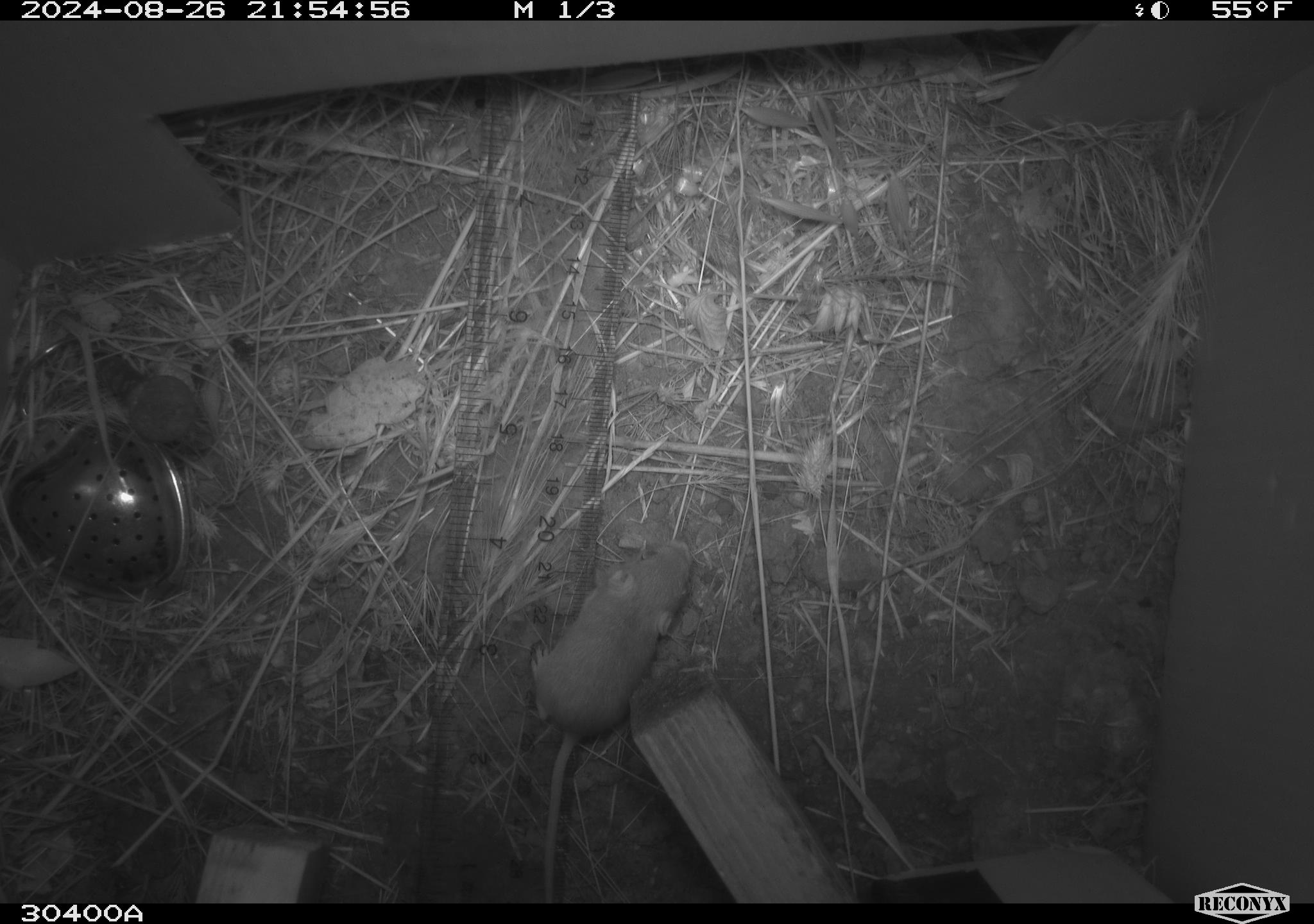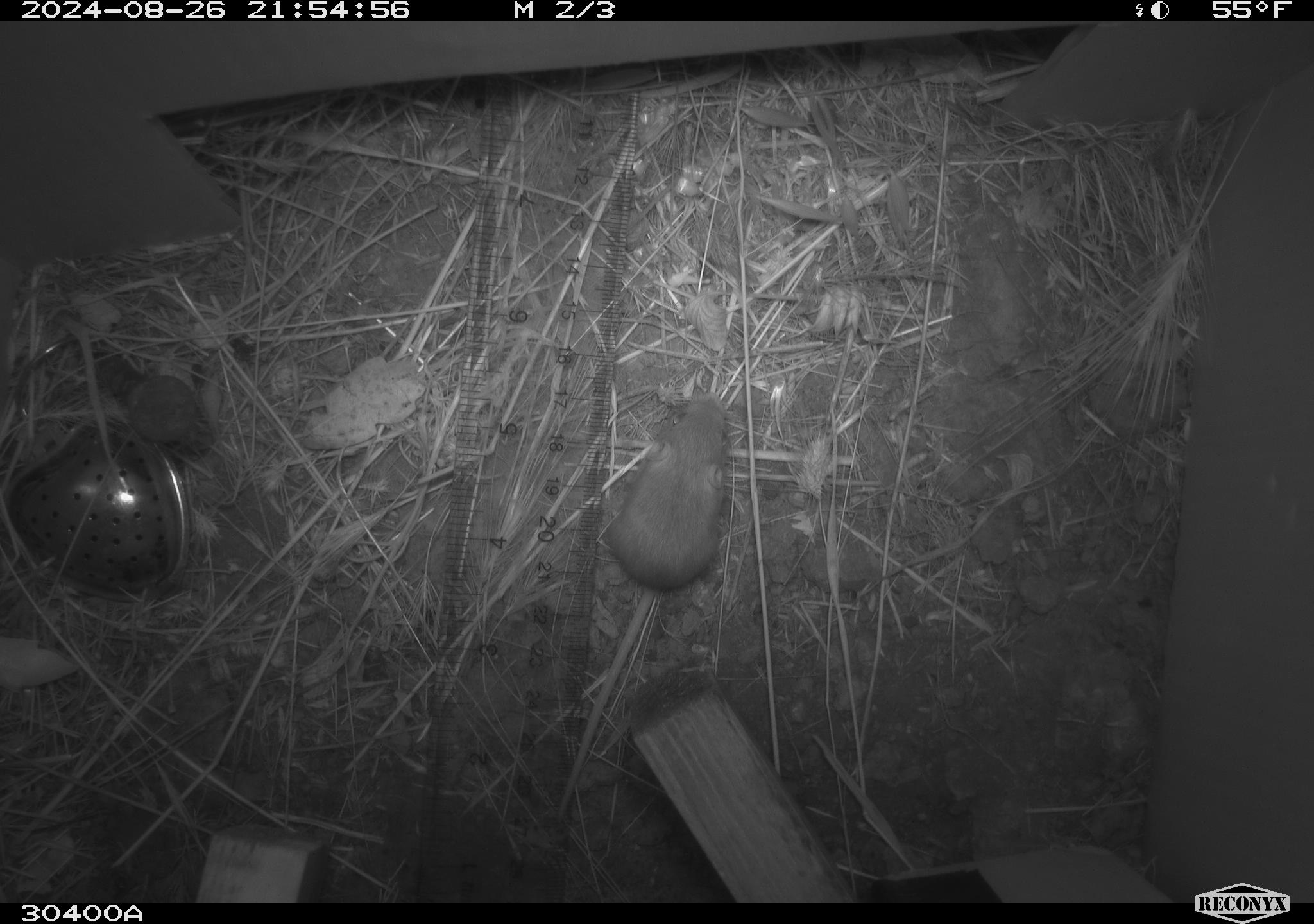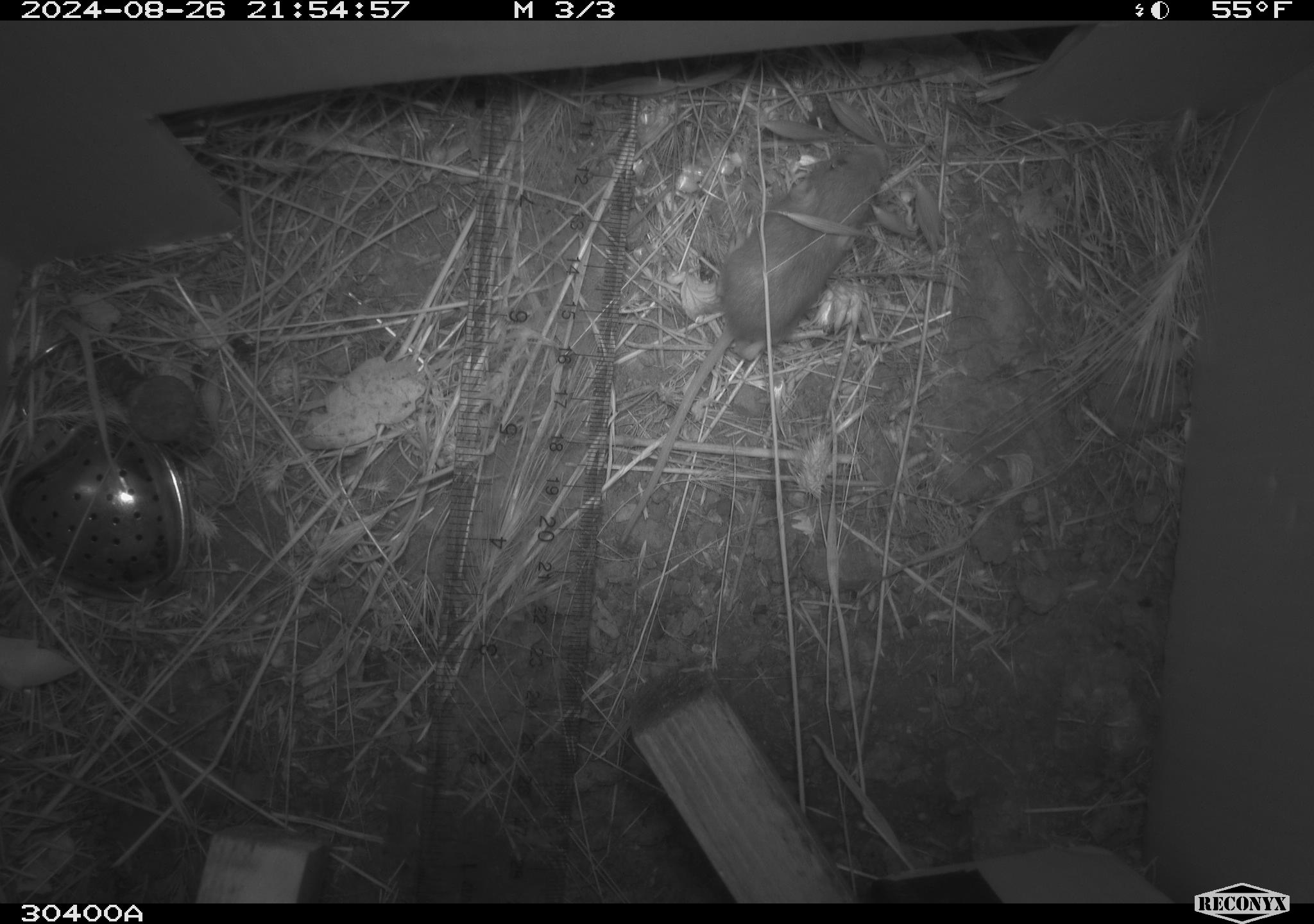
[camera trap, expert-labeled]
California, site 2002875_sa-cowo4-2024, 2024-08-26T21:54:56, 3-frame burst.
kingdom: Animalia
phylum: Chordata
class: Mammalia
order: Rodentia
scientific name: Rodentia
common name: mouse species